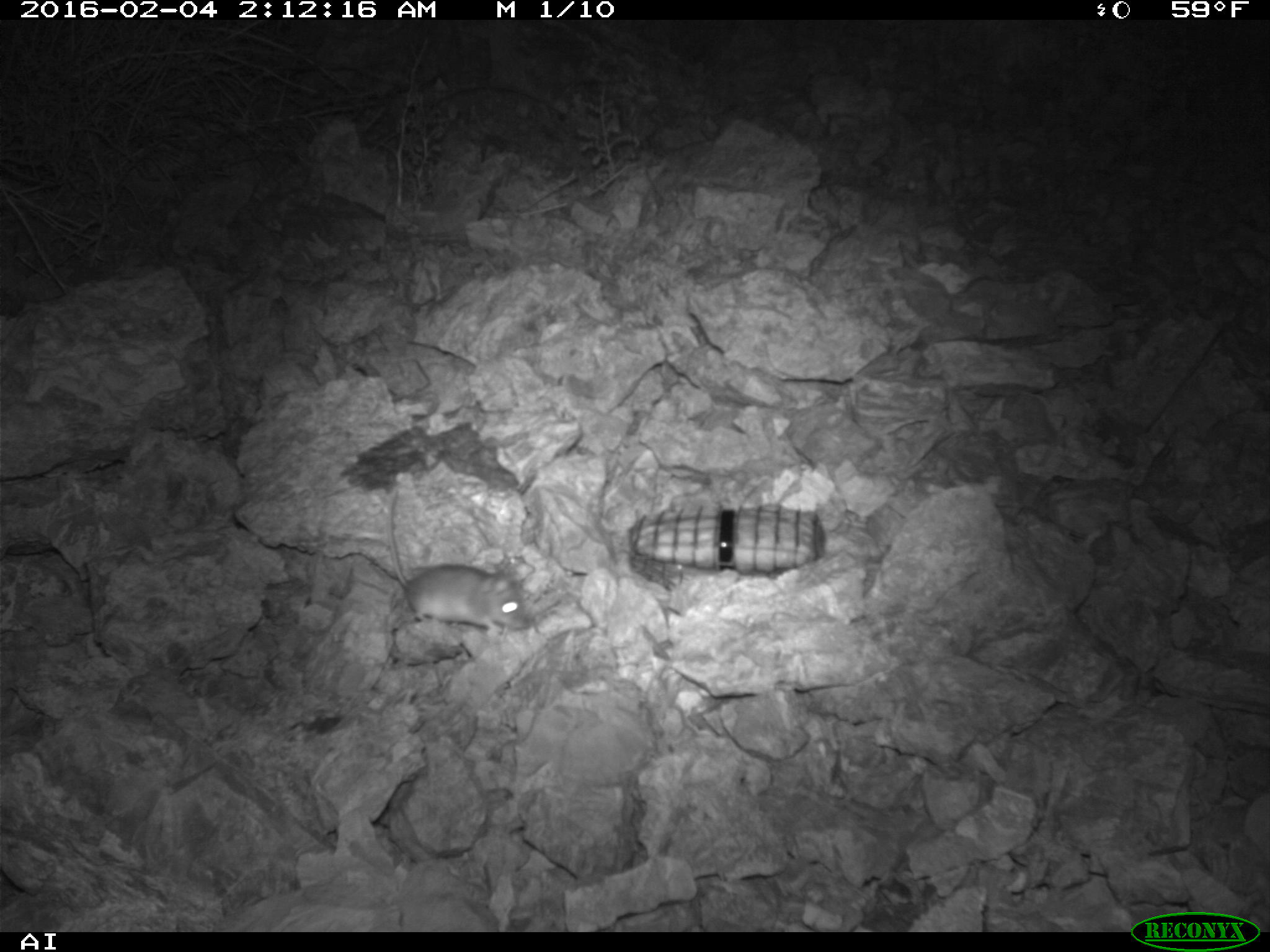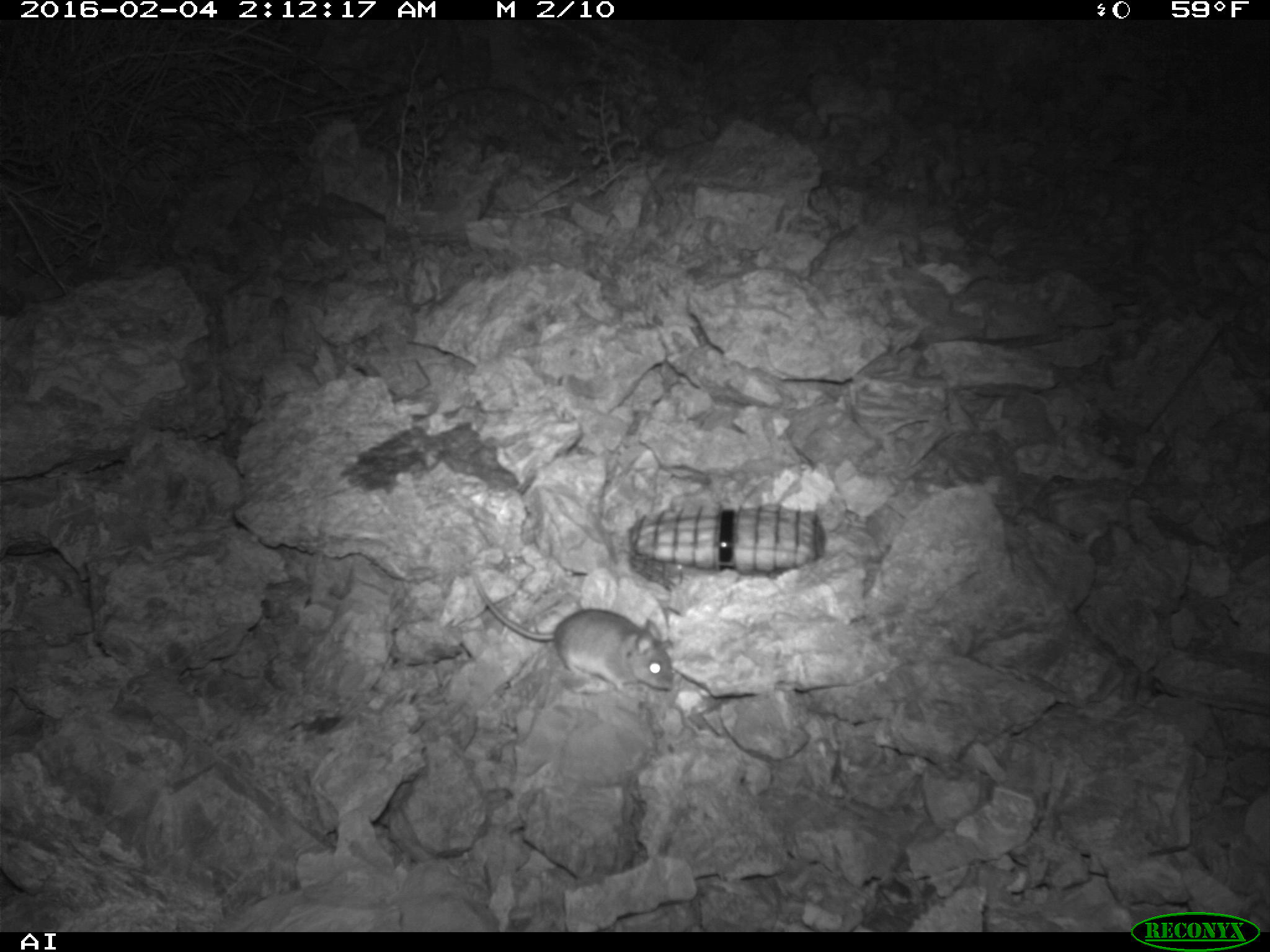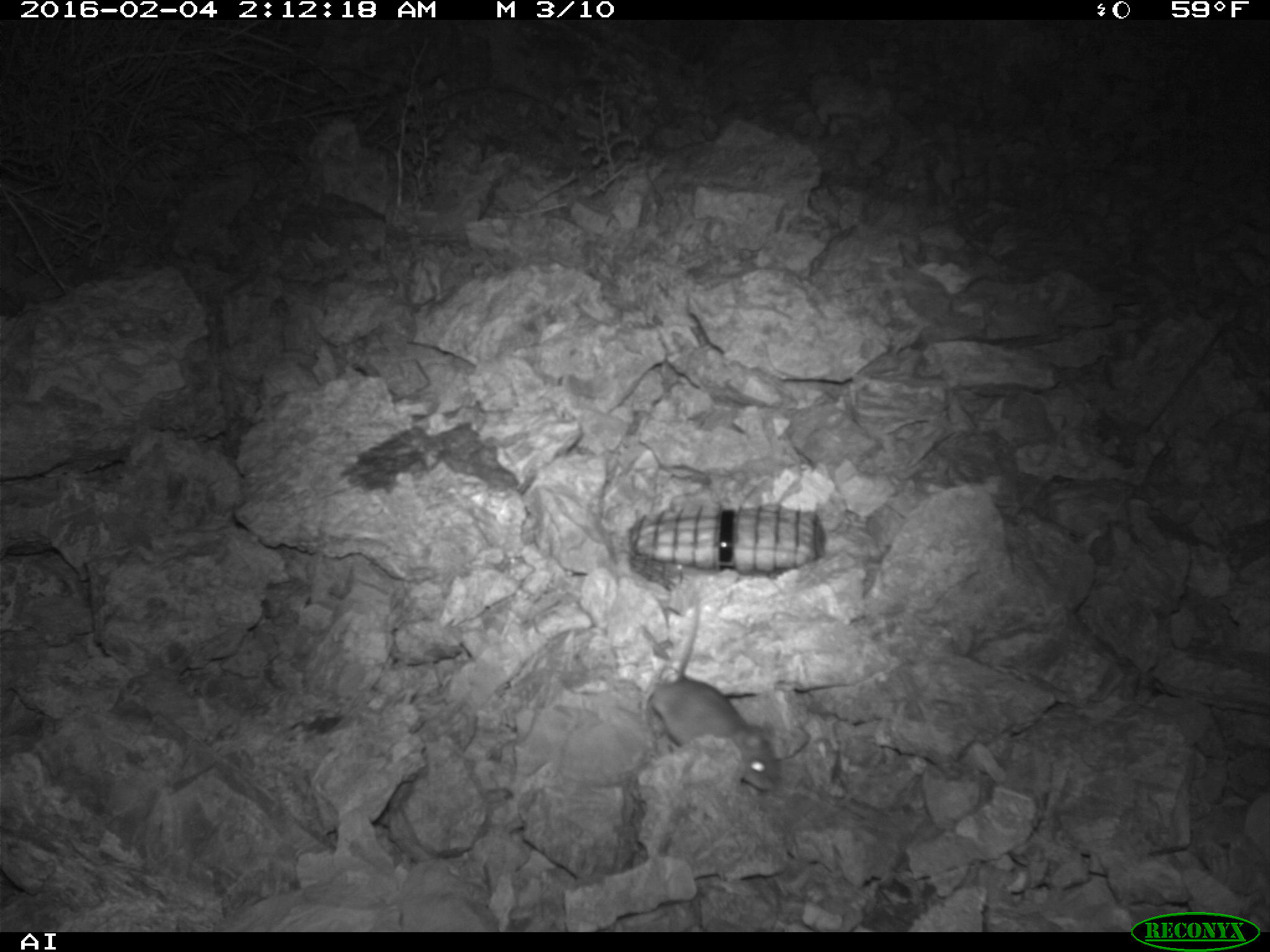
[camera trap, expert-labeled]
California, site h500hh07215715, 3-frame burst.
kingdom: Animalia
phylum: Chordata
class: Mammalia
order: Rodentia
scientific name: Rodentia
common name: rodent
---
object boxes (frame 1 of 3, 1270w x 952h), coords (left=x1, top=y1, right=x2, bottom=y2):
rodent: (left=388, top=488, right=529, bottom=632)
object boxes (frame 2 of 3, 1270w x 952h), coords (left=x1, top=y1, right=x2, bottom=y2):
rodent: (left=472, top=576, right=674, bottom=697)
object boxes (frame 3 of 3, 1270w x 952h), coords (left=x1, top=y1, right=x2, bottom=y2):
rodent: (left=647, top=591, right=778, bottom=792)